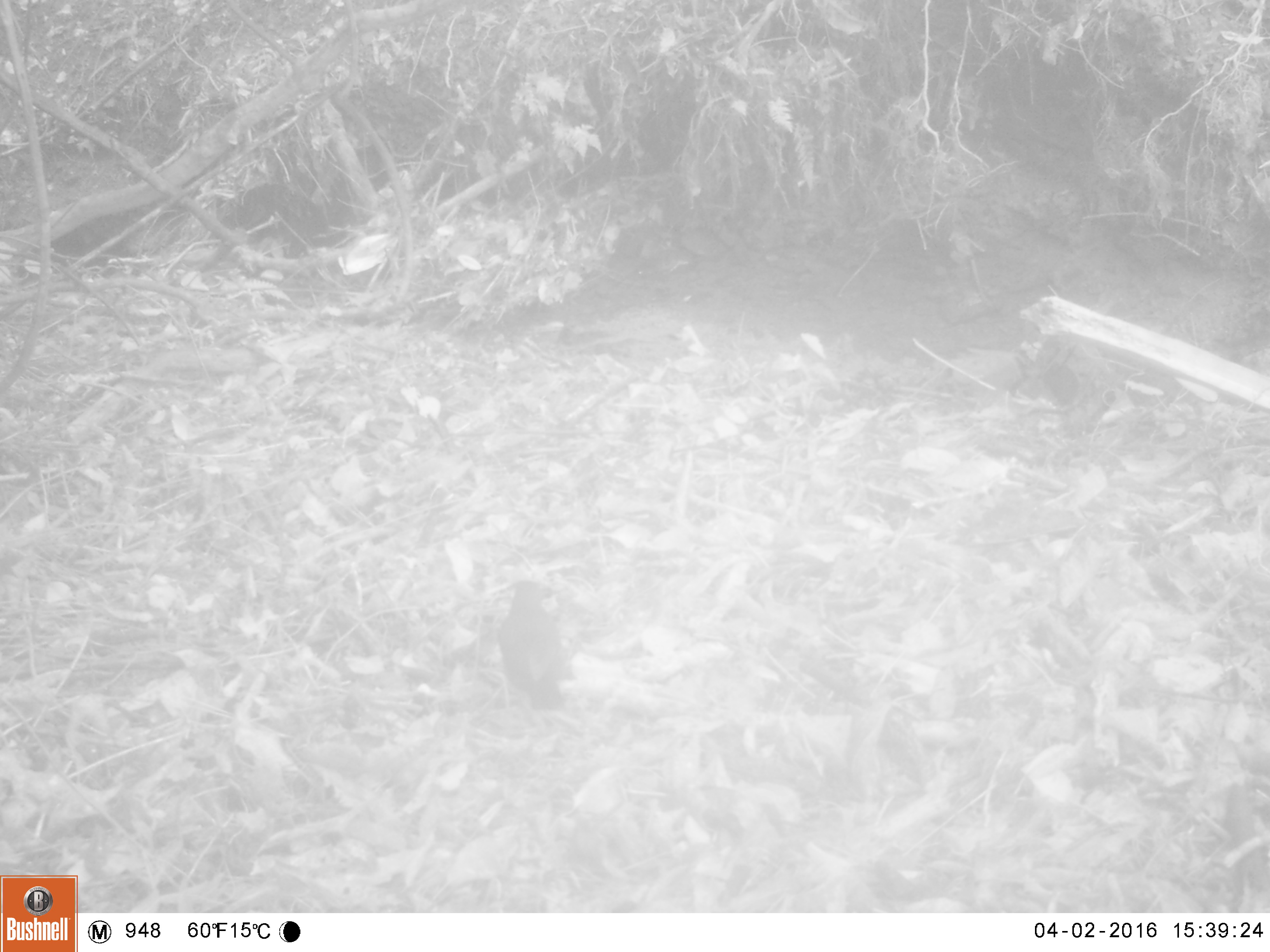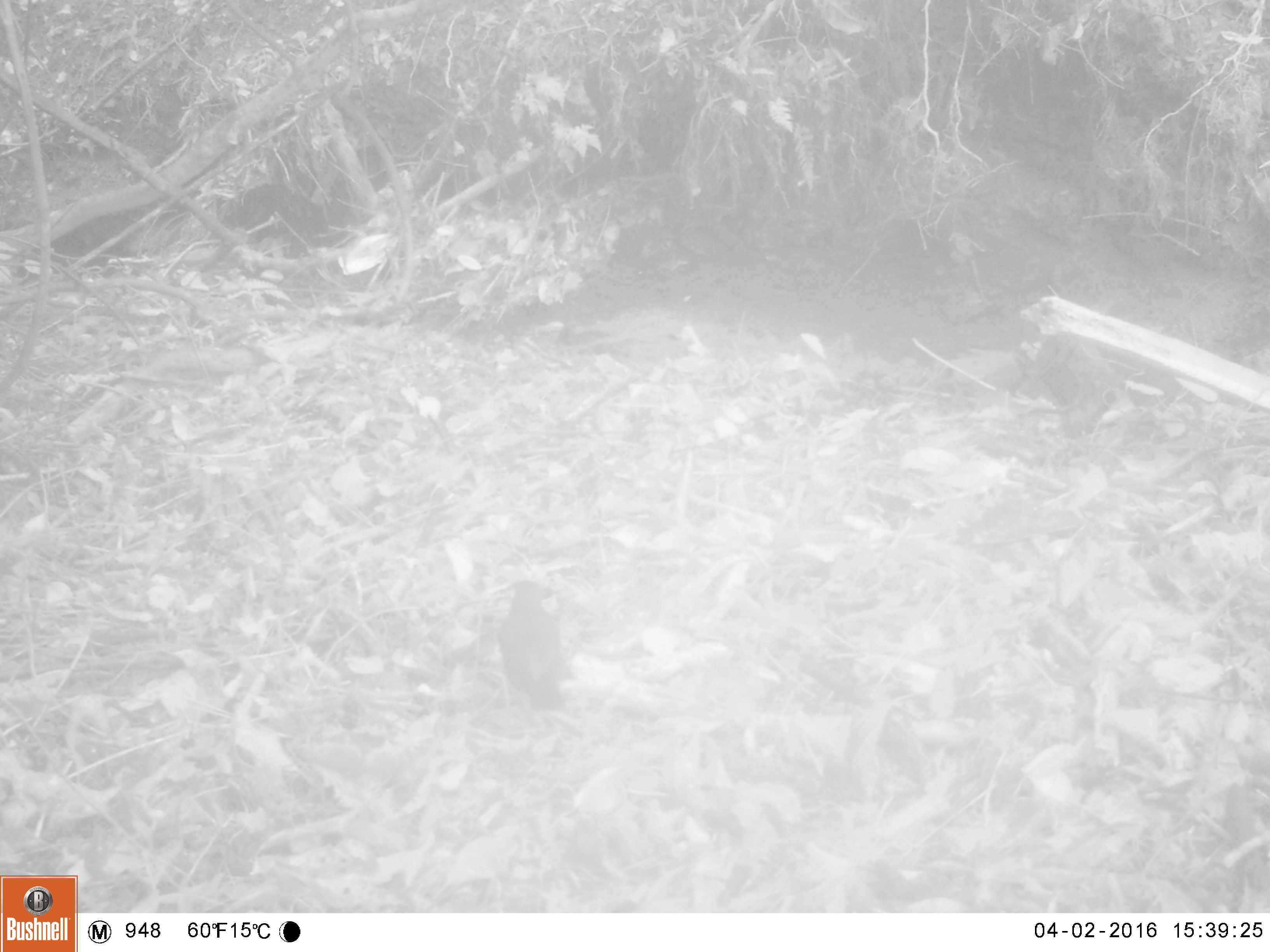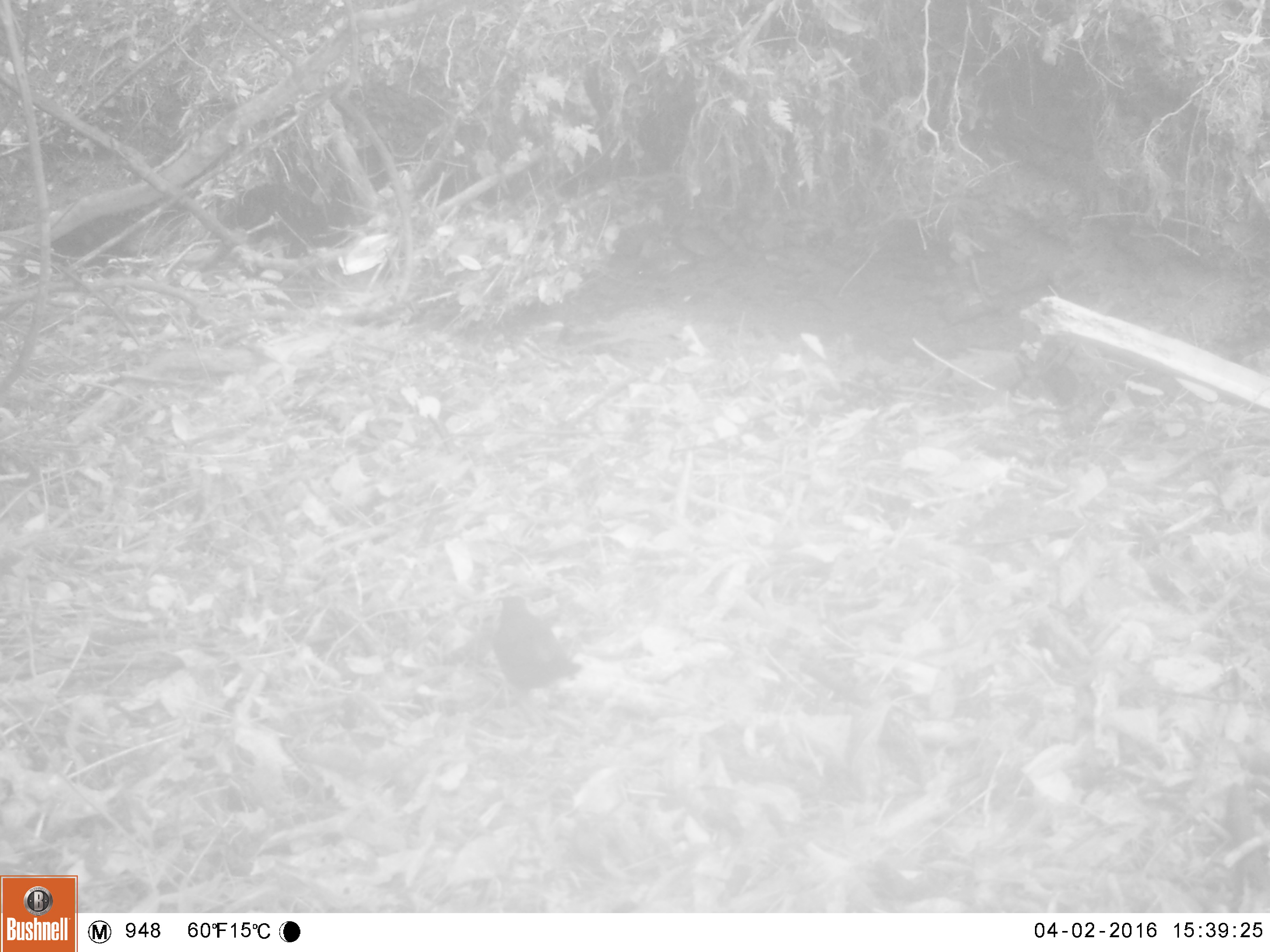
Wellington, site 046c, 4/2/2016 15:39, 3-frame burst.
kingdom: Animalia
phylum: Chordata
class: Aves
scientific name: Aves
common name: bird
Bird (Aves).